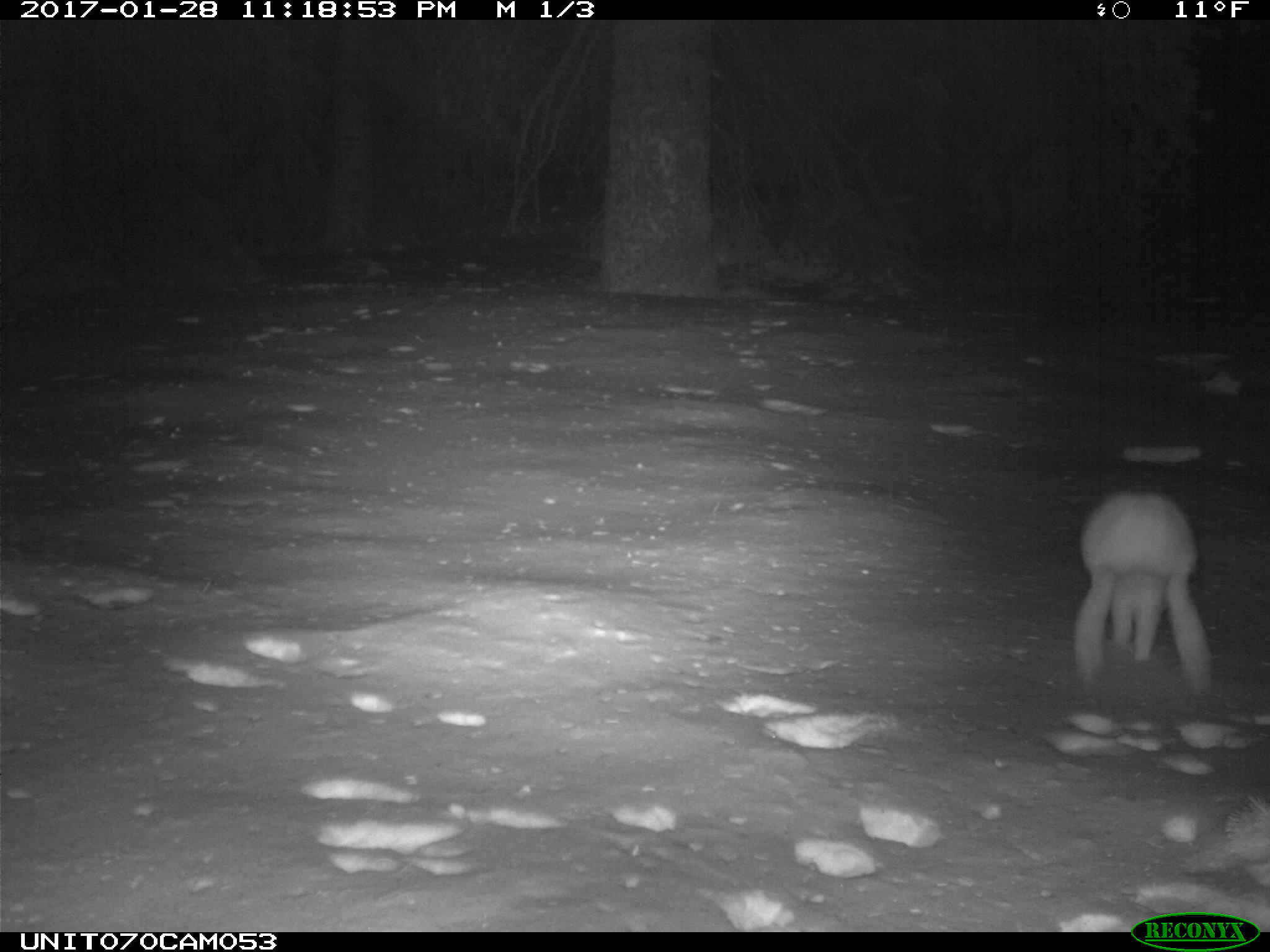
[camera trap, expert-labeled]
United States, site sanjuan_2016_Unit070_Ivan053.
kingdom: Animalia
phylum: Chordata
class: Mammalia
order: Lagomorpha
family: Leporidae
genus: Lepus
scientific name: Lepus americanus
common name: snowshoe hare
Lepus americanus (snowshoe hare).